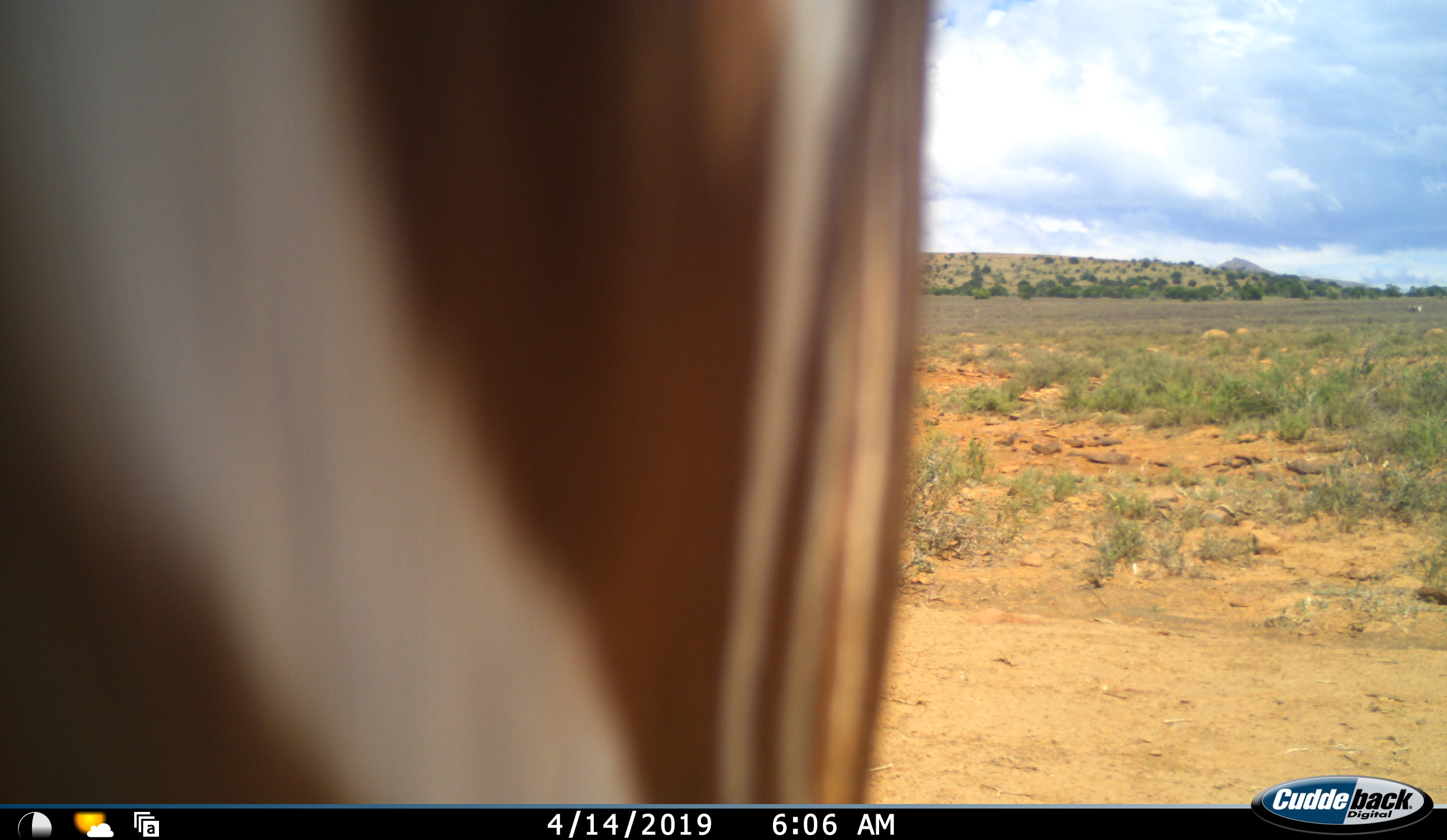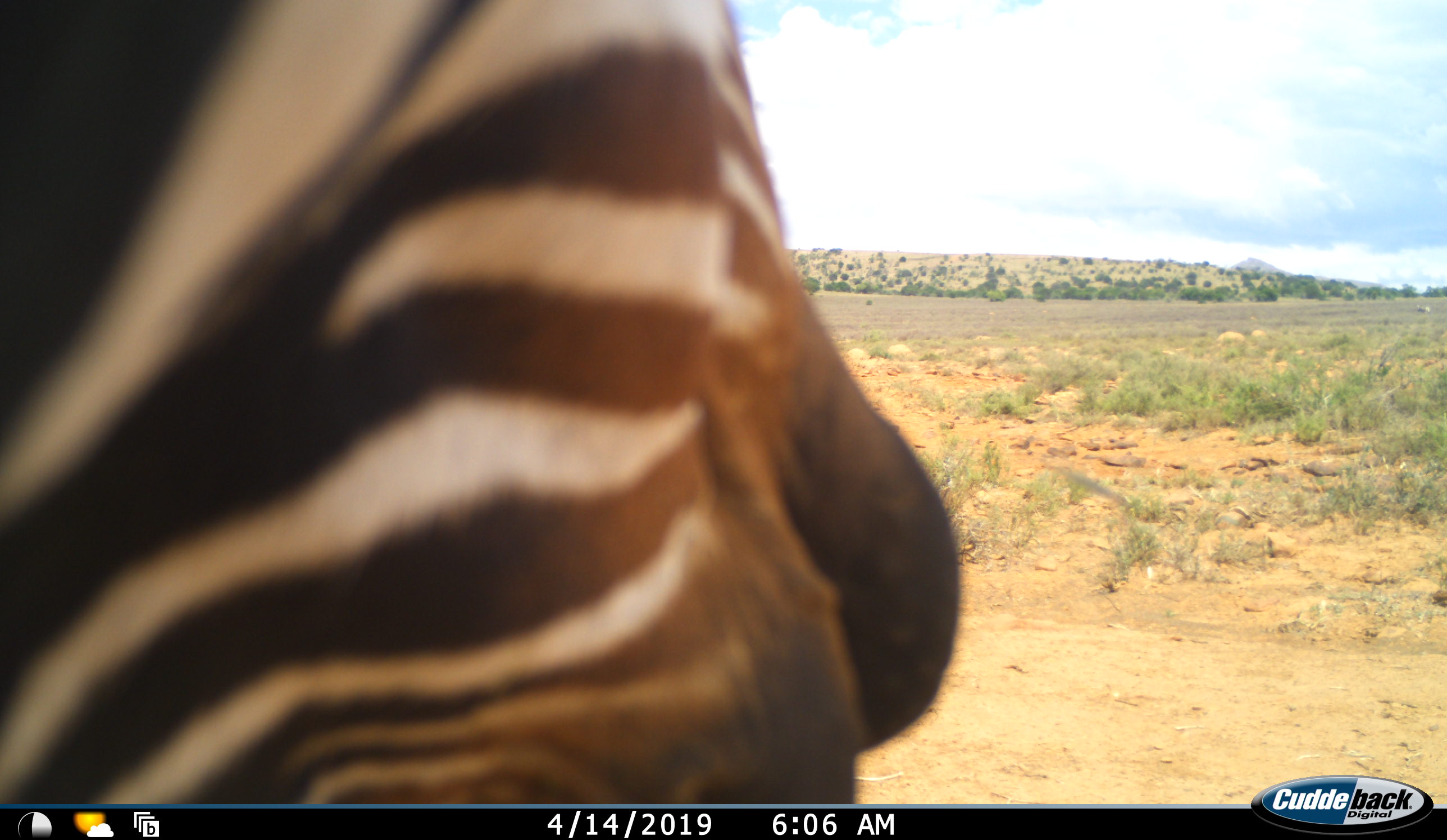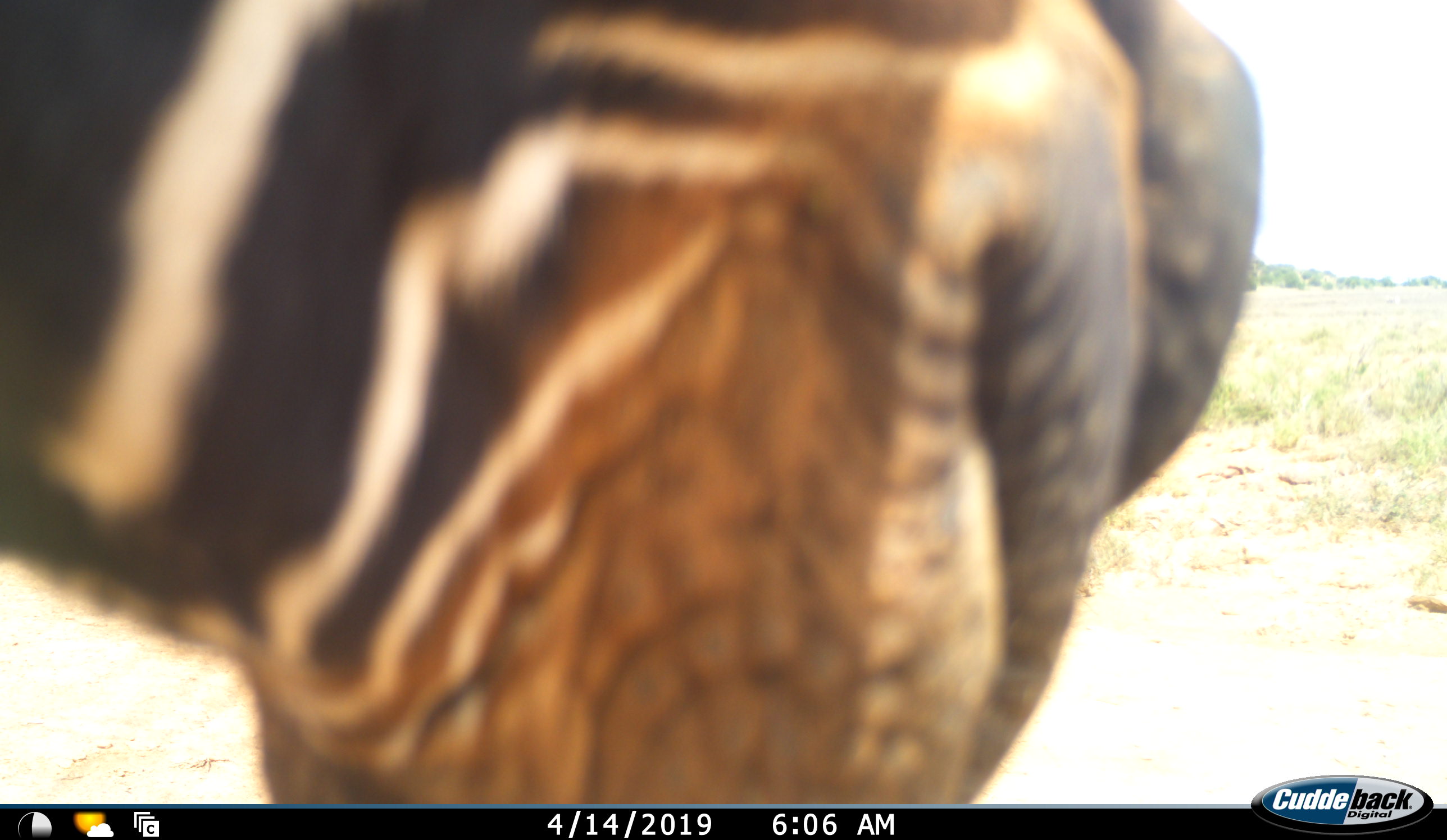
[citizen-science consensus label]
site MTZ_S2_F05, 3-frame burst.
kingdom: Animalia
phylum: Chordata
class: Mammalia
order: Perissodactyla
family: Equidae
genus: Equus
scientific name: Equus zebra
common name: mountain zebra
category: zebramountain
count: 1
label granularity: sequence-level